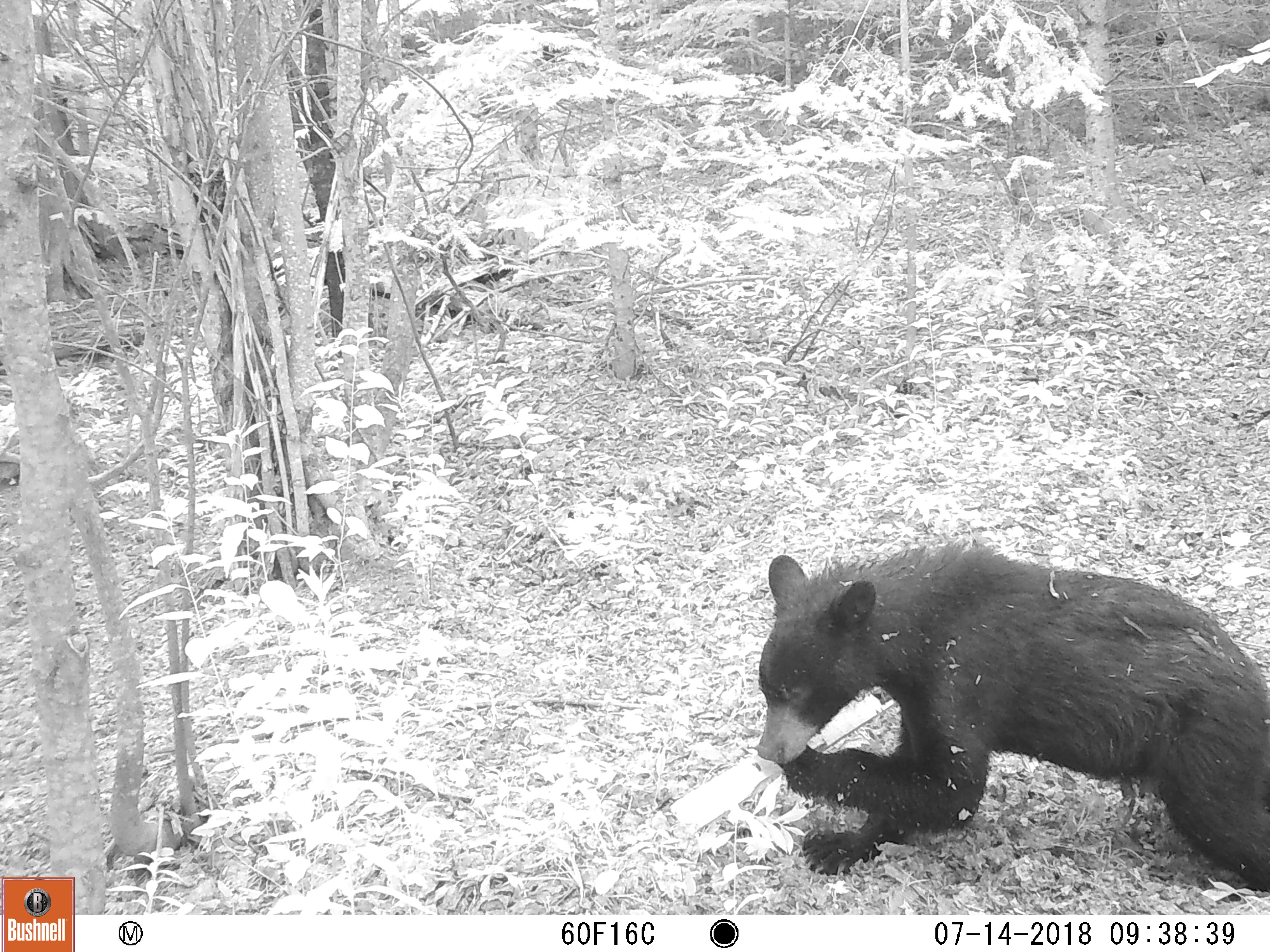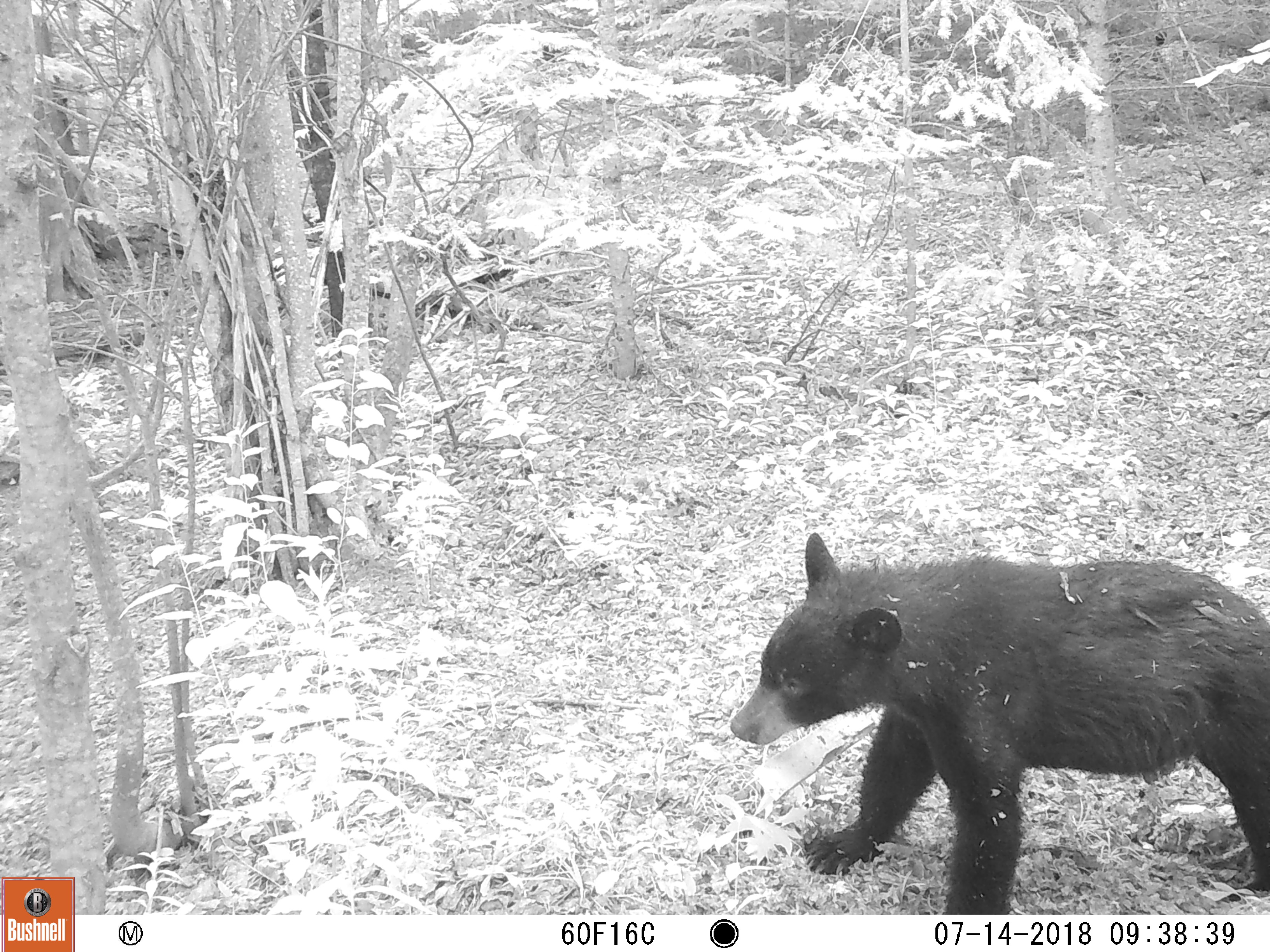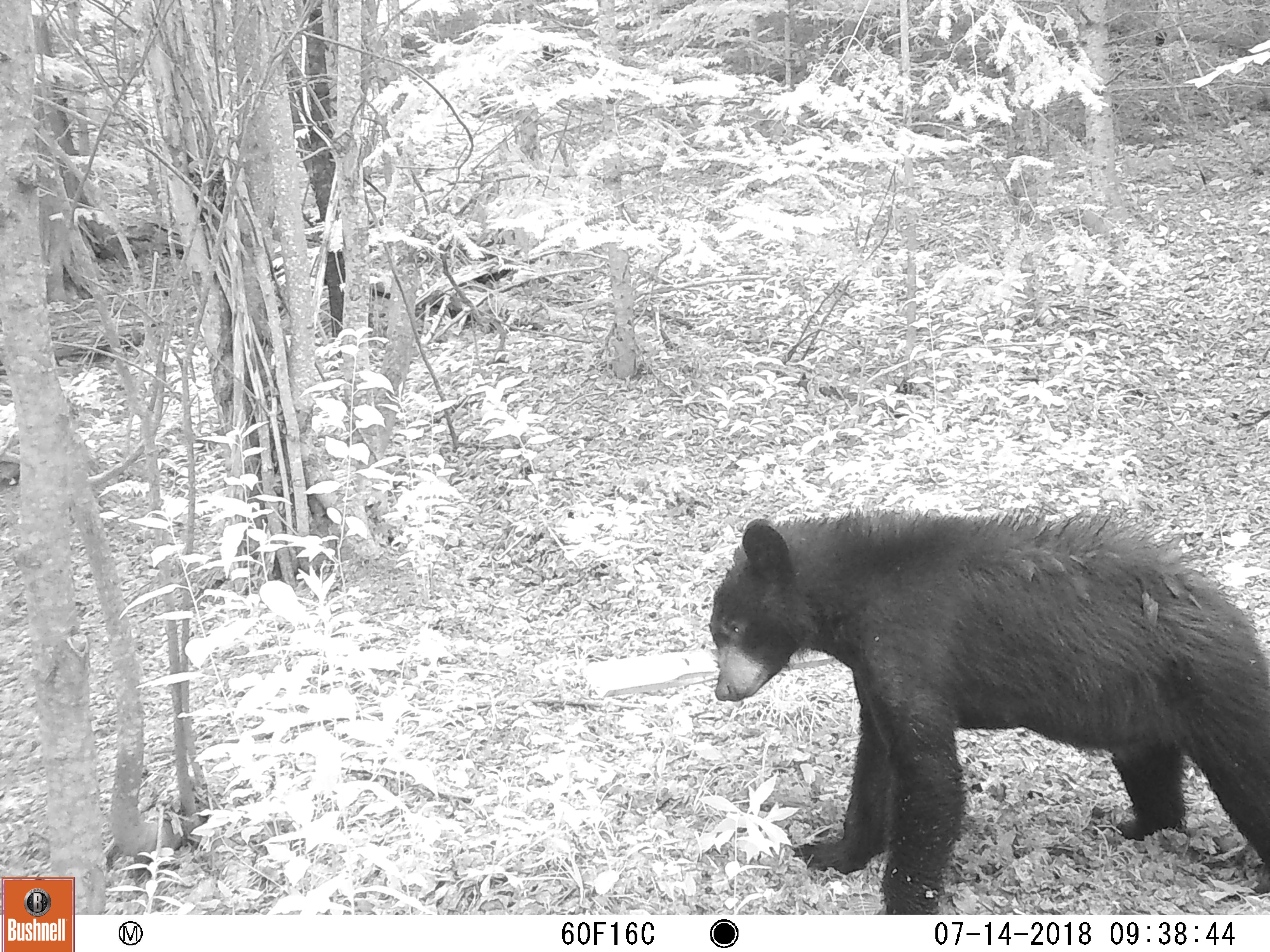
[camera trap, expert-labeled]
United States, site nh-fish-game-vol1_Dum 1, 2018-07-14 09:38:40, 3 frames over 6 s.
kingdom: Animalia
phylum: Chordata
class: Mammalia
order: Carnivora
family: Ursidae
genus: Ursus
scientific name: Ursus americanus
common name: black bear